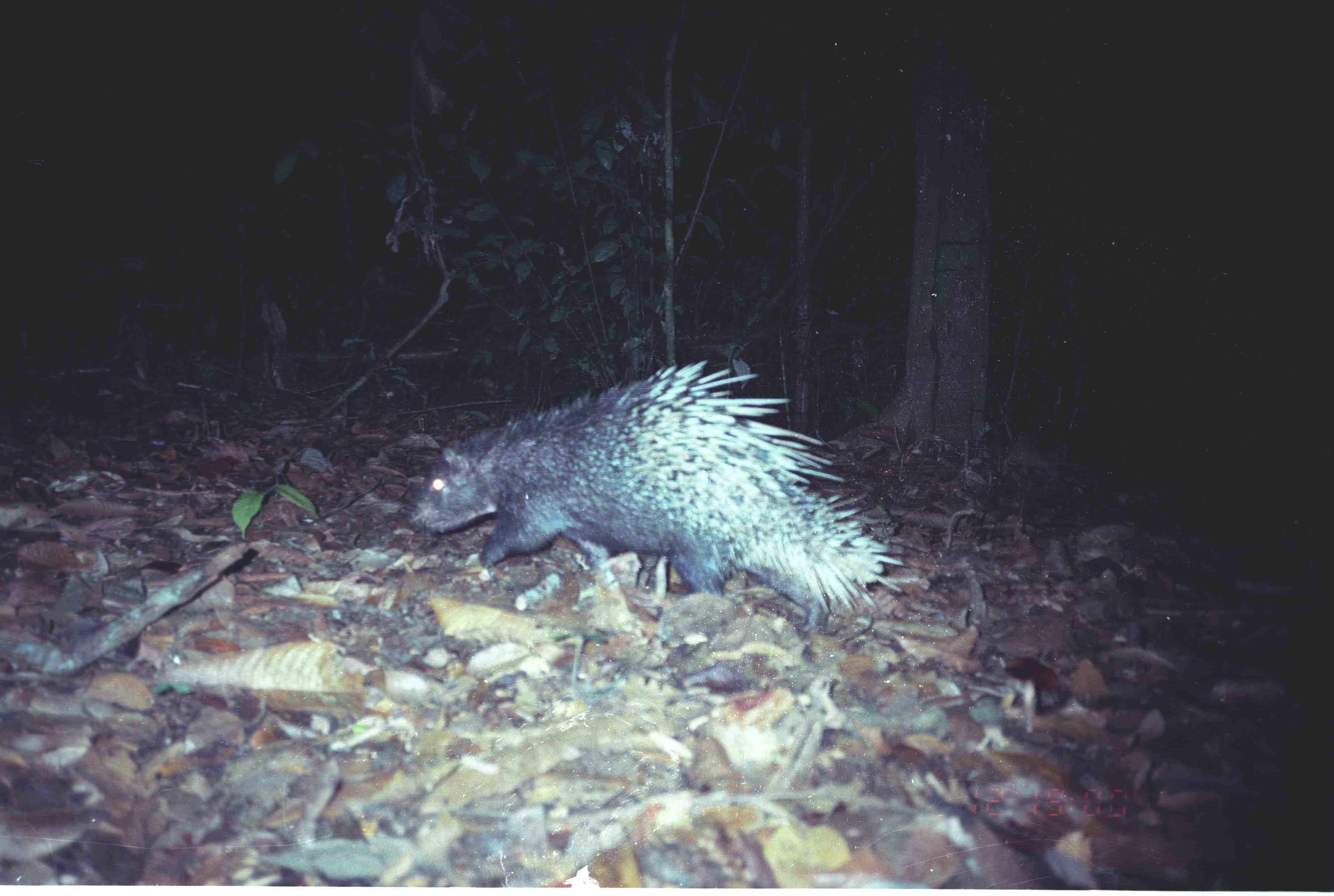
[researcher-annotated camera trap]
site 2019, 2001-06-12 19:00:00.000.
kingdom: Animalia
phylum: Chordata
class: Mammalia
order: Rodentia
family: Hystricidae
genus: Hystrix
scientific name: Hystrix brachyura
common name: east asian porcupine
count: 1